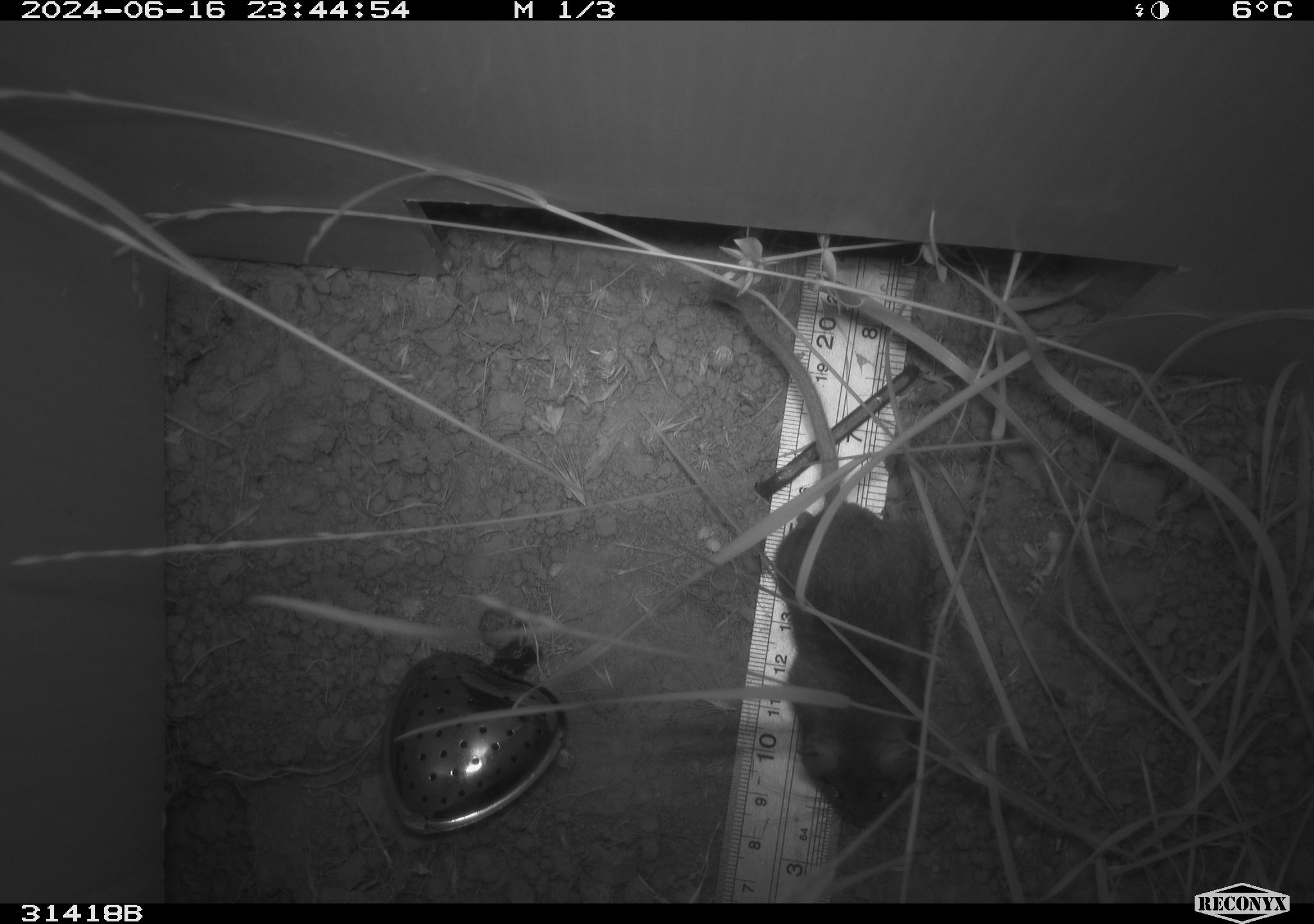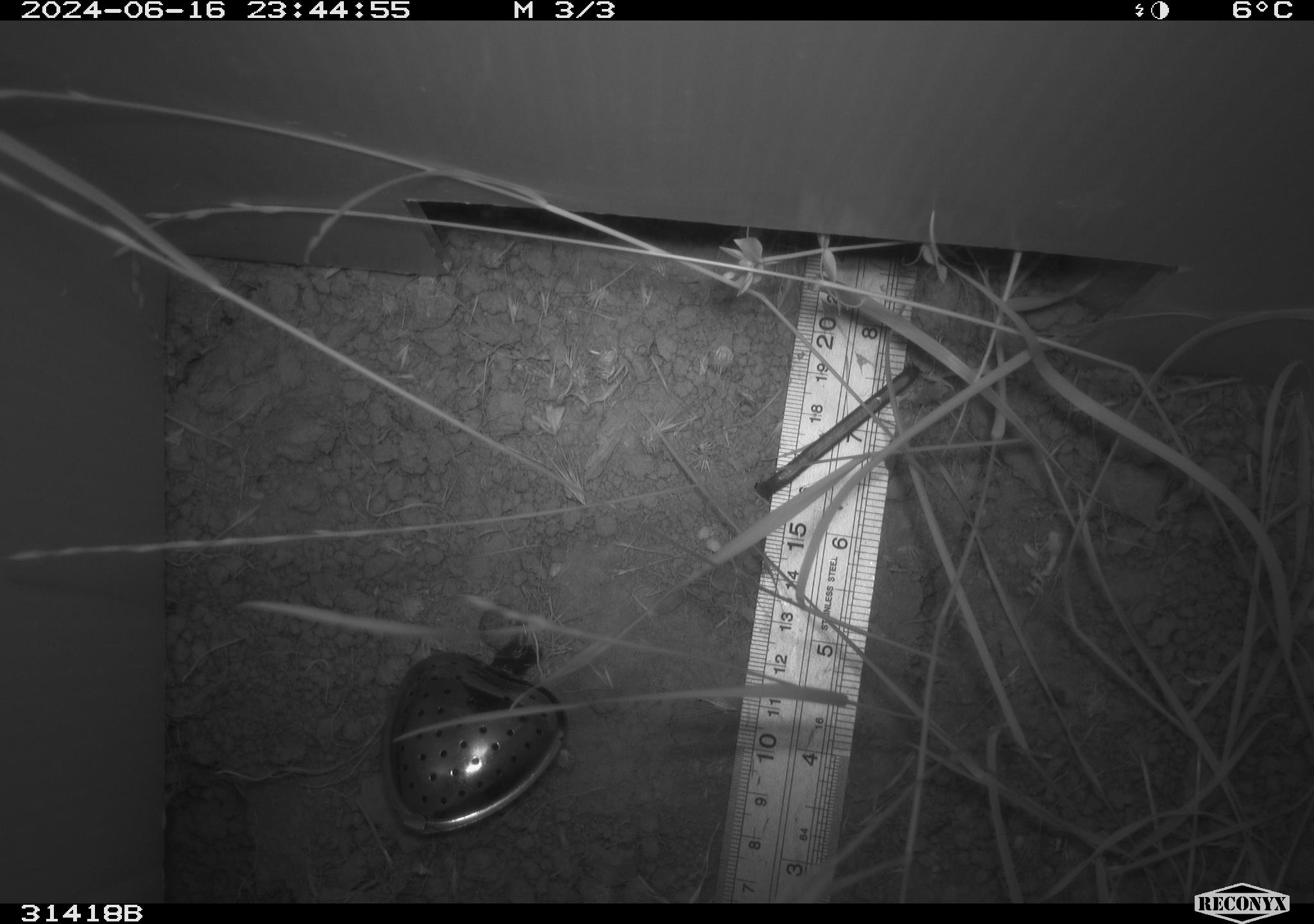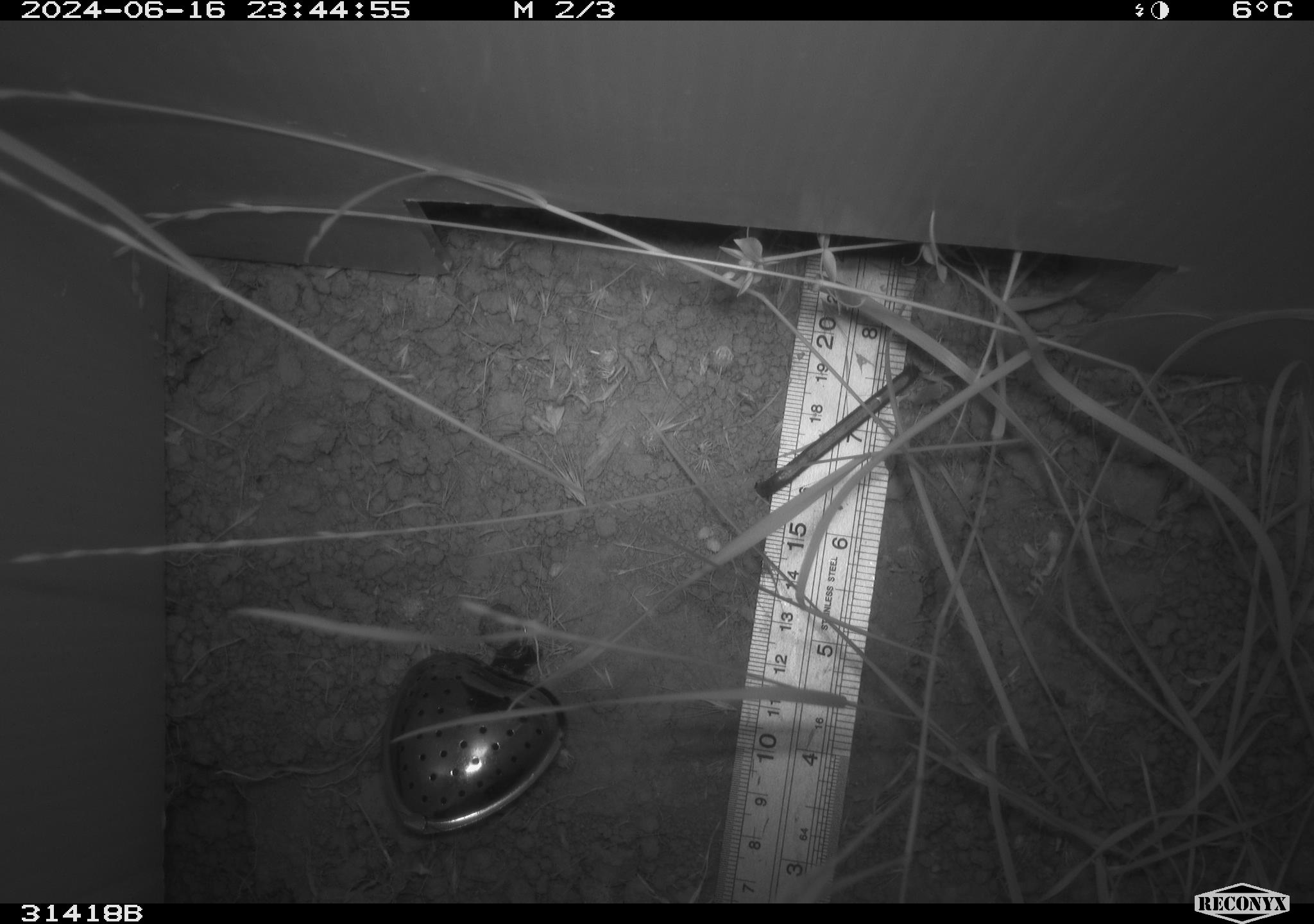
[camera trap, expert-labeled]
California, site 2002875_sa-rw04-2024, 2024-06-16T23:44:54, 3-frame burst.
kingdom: Animalia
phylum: Chordata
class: Mammalia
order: Rodentia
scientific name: Rodentia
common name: rodent